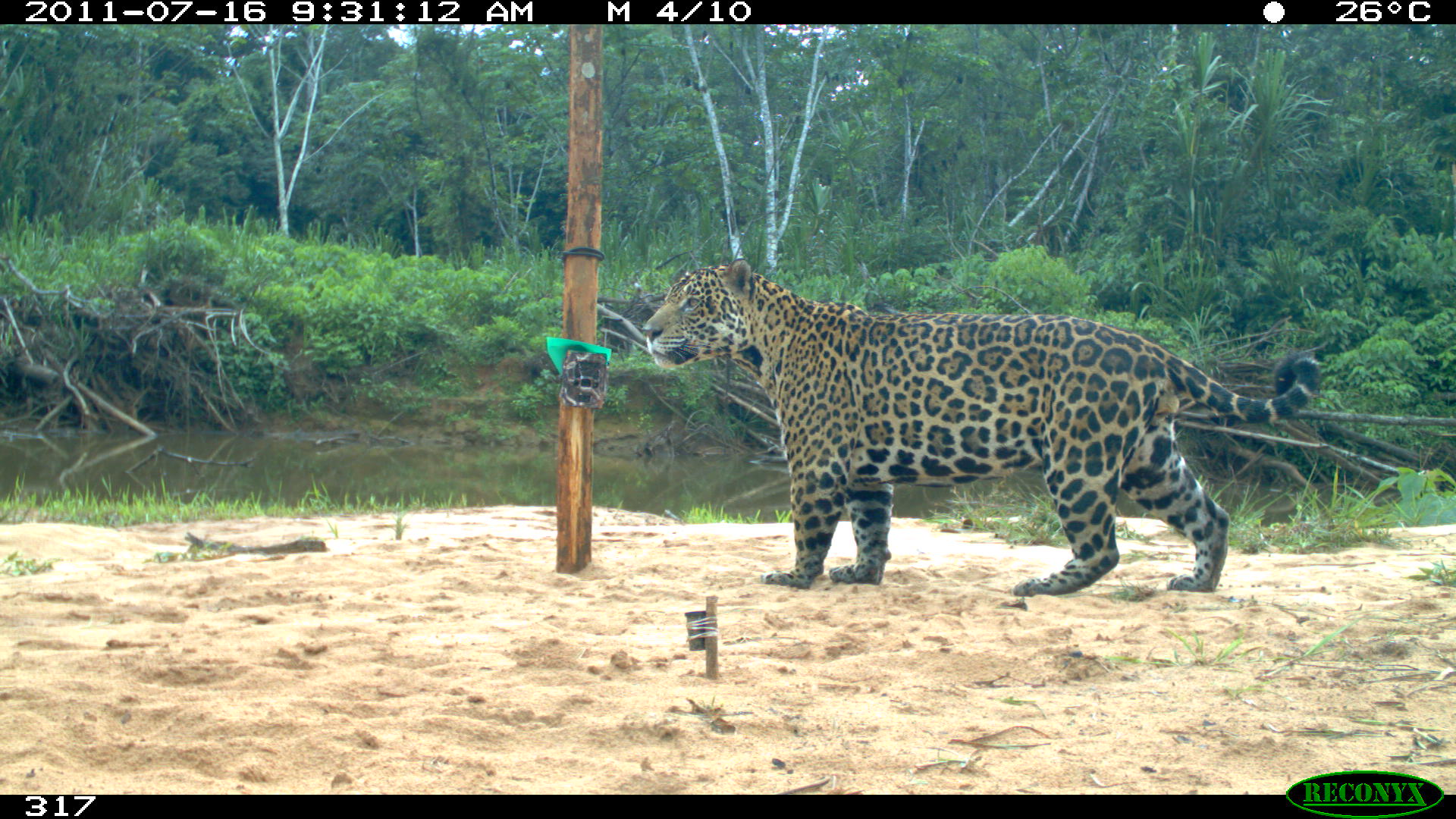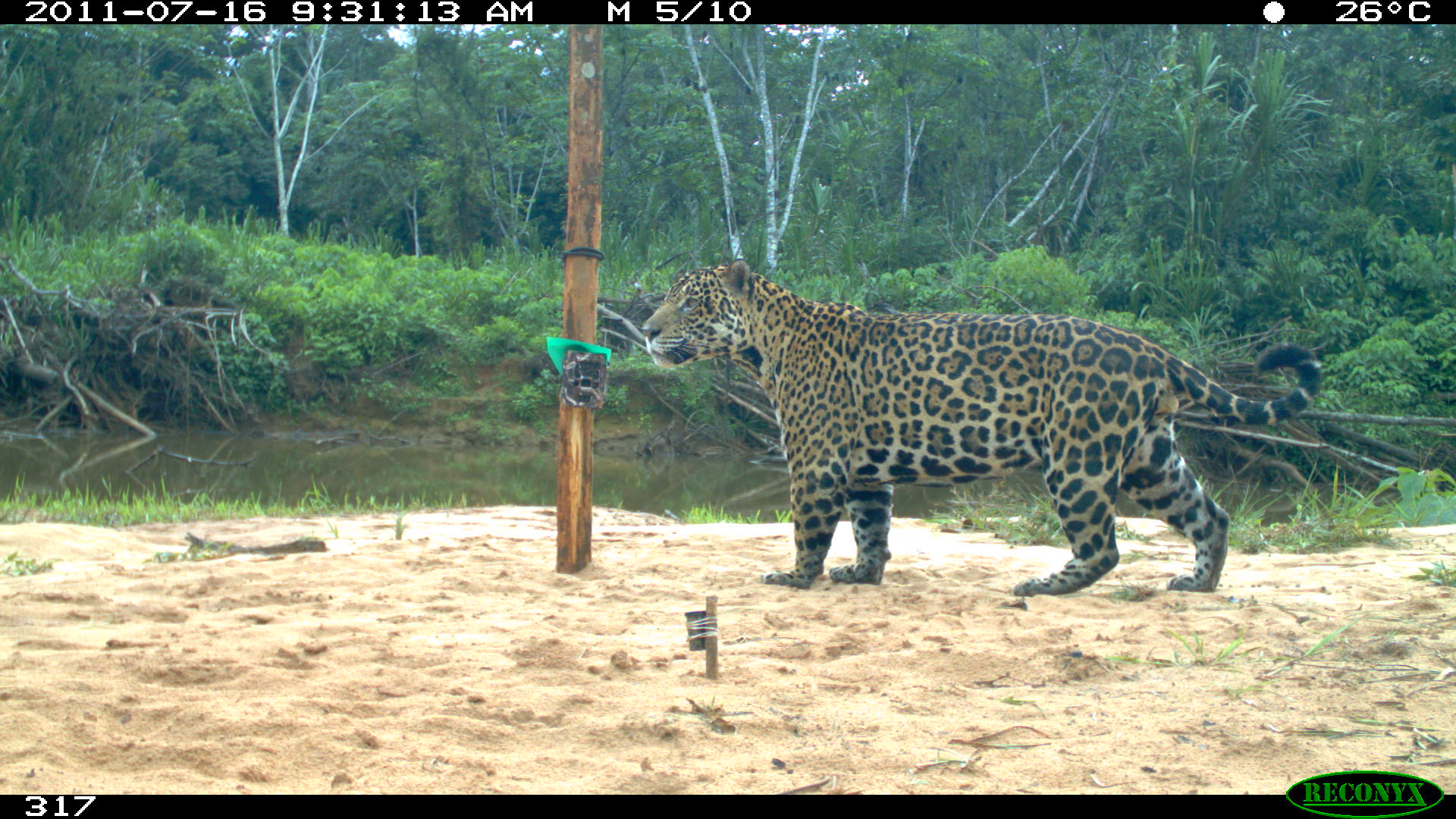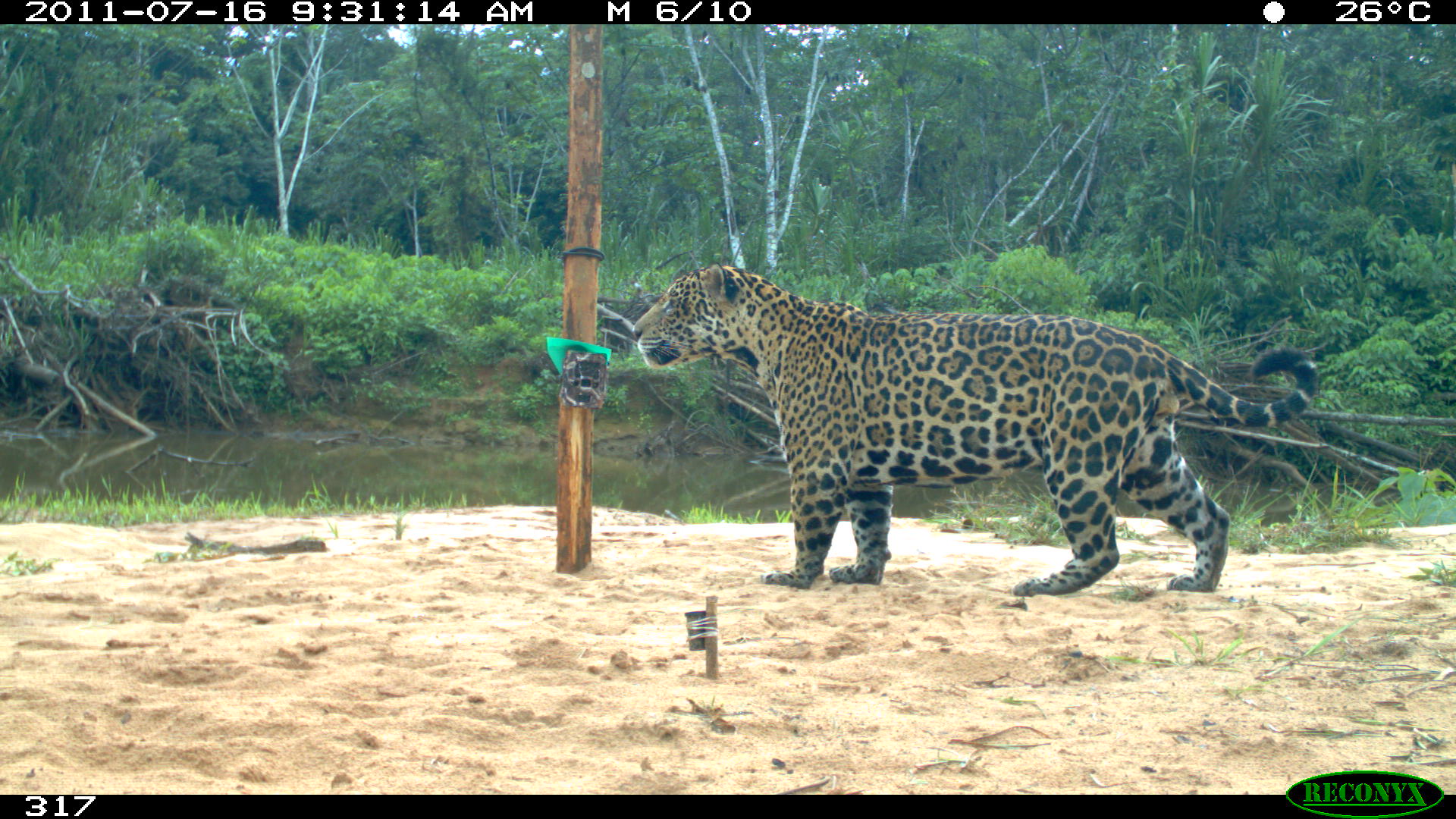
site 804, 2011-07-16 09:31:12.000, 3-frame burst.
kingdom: Animalia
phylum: Chordata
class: Mammalia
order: Carnivora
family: Felidae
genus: Panthera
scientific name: Panthera onca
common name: jaguar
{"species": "Panthera onca (jaguar)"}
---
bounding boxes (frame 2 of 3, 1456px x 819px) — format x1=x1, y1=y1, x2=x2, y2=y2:
panthera onca: x1=640, y1=257, x2=1319, y2=596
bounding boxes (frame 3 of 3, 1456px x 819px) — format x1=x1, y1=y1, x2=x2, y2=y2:
panthera onca: x1=629, y1=257, x2=1319, y2=596